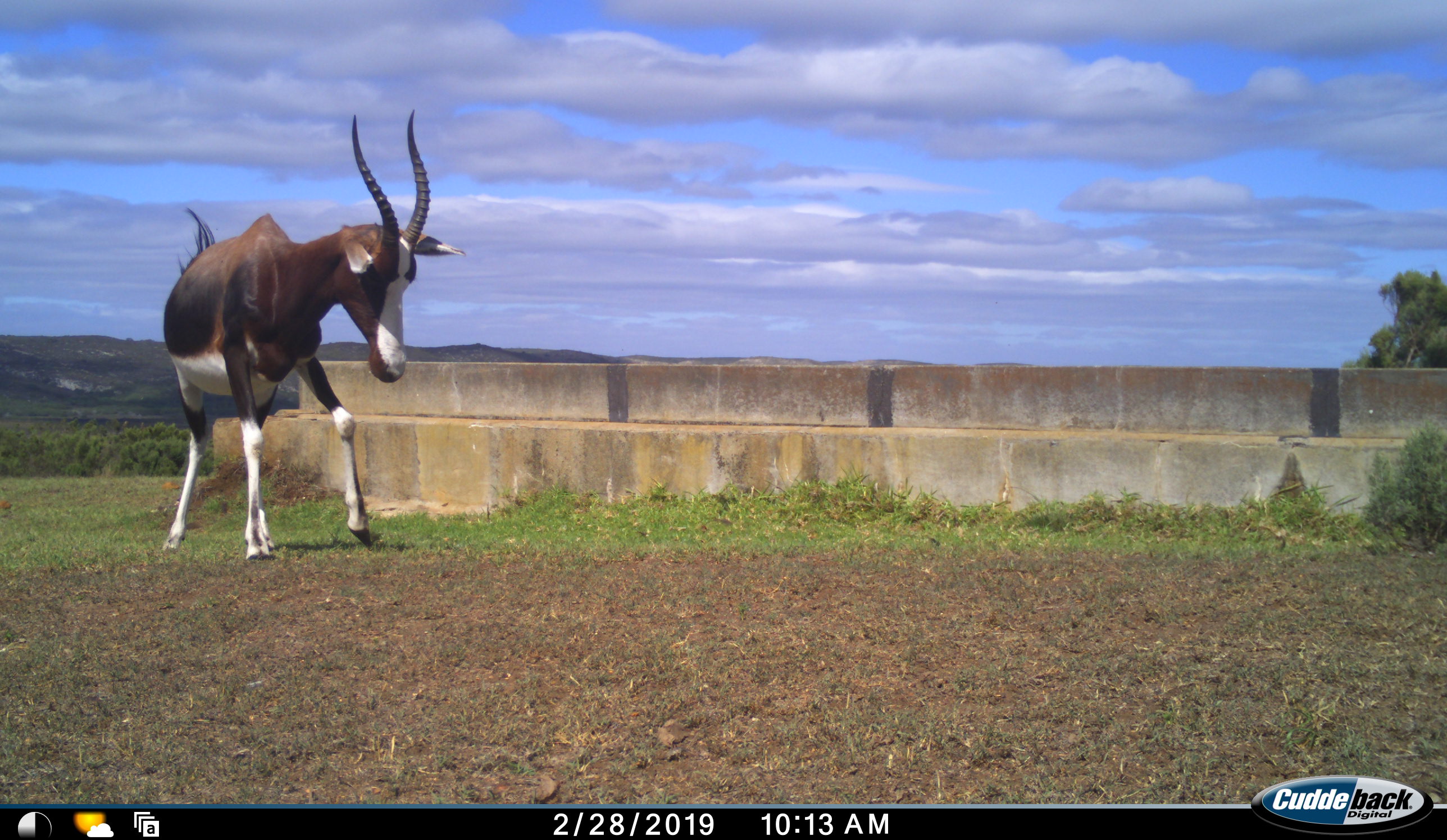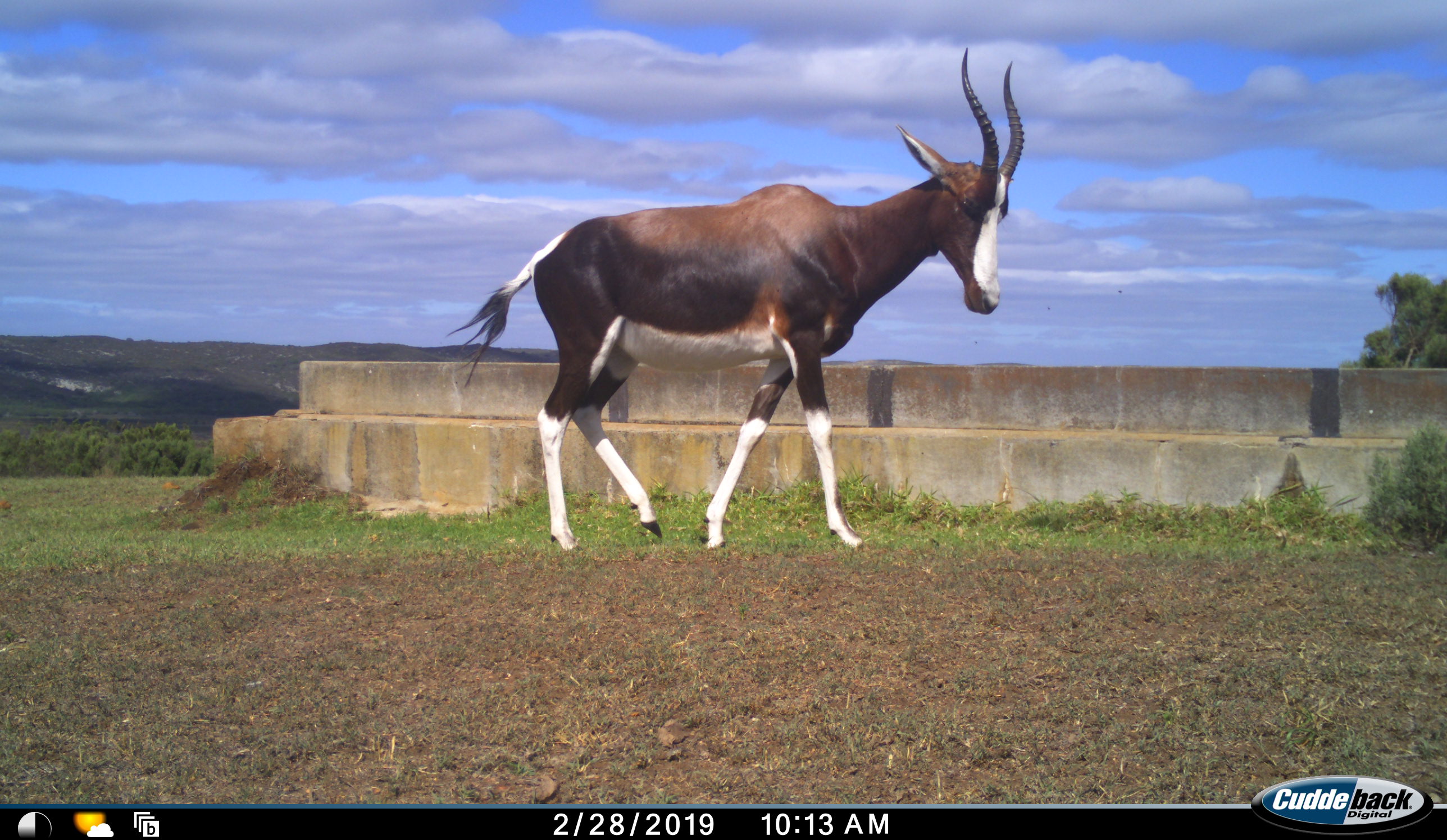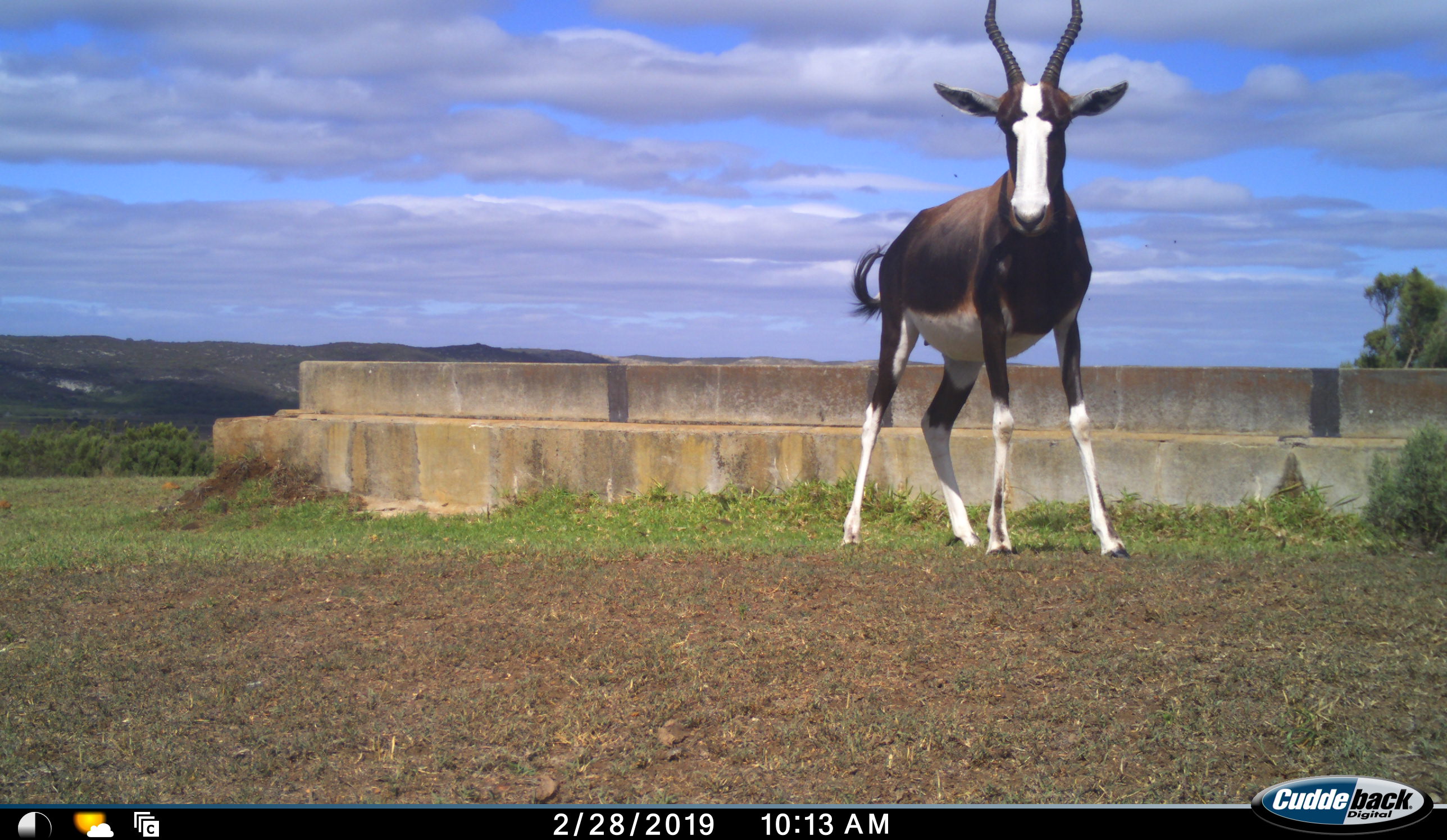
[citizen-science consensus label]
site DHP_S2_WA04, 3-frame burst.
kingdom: Animalia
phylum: Chordata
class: Mammalia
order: Artiodactyla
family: Bovidae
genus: Damaliscus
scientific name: Damaliscus pygargus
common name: bontebok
Bontebok (Damaliscus pygargus), count 1. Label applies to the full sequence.